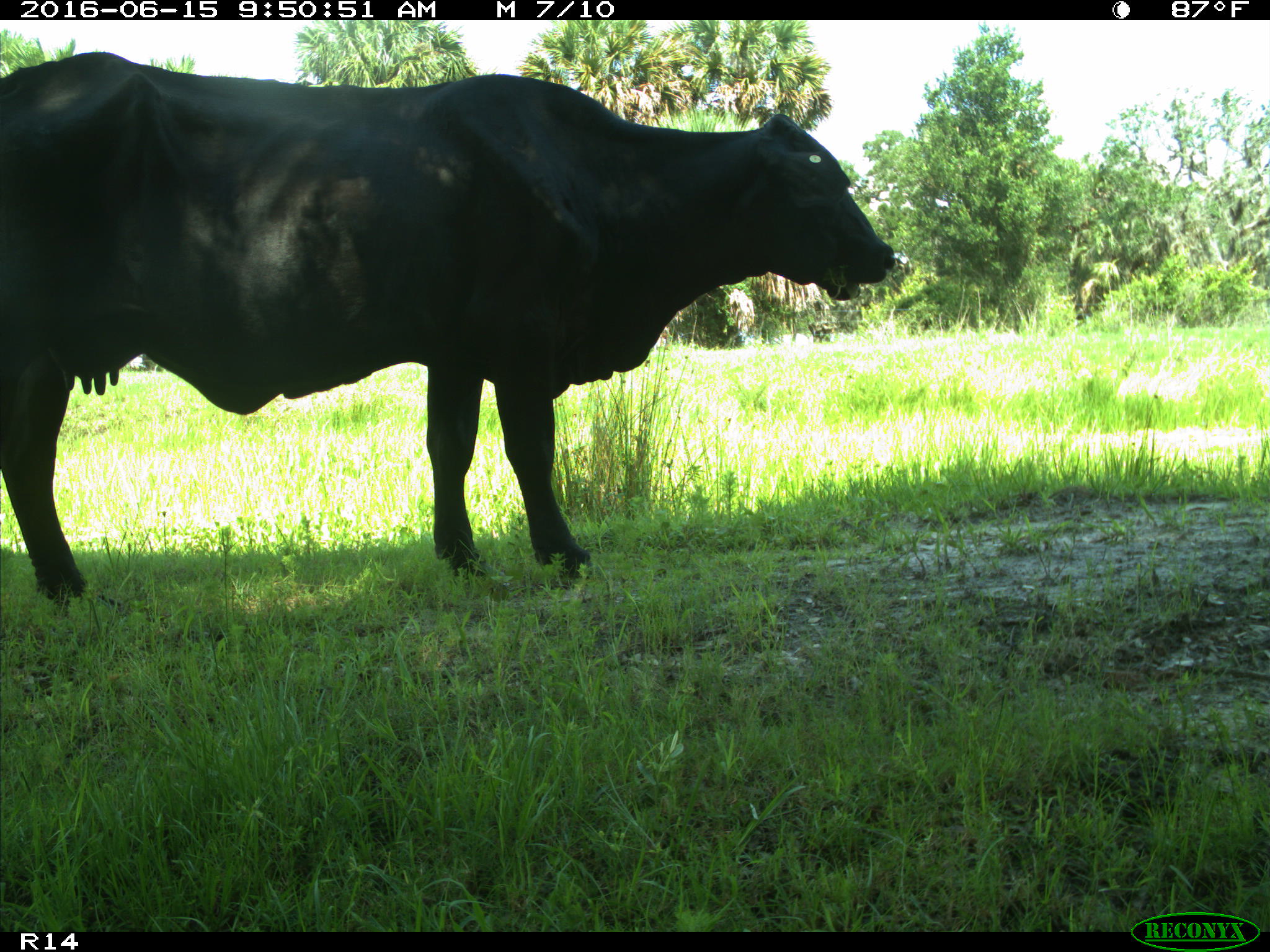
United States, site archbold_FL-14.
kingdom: Animalia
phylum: Chordata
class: Mammalia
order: Artiodactyla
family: Bovidae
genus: Bos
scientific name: Bos taurus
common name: domestic cow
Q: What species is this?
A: Bos taurus (domestic cow).